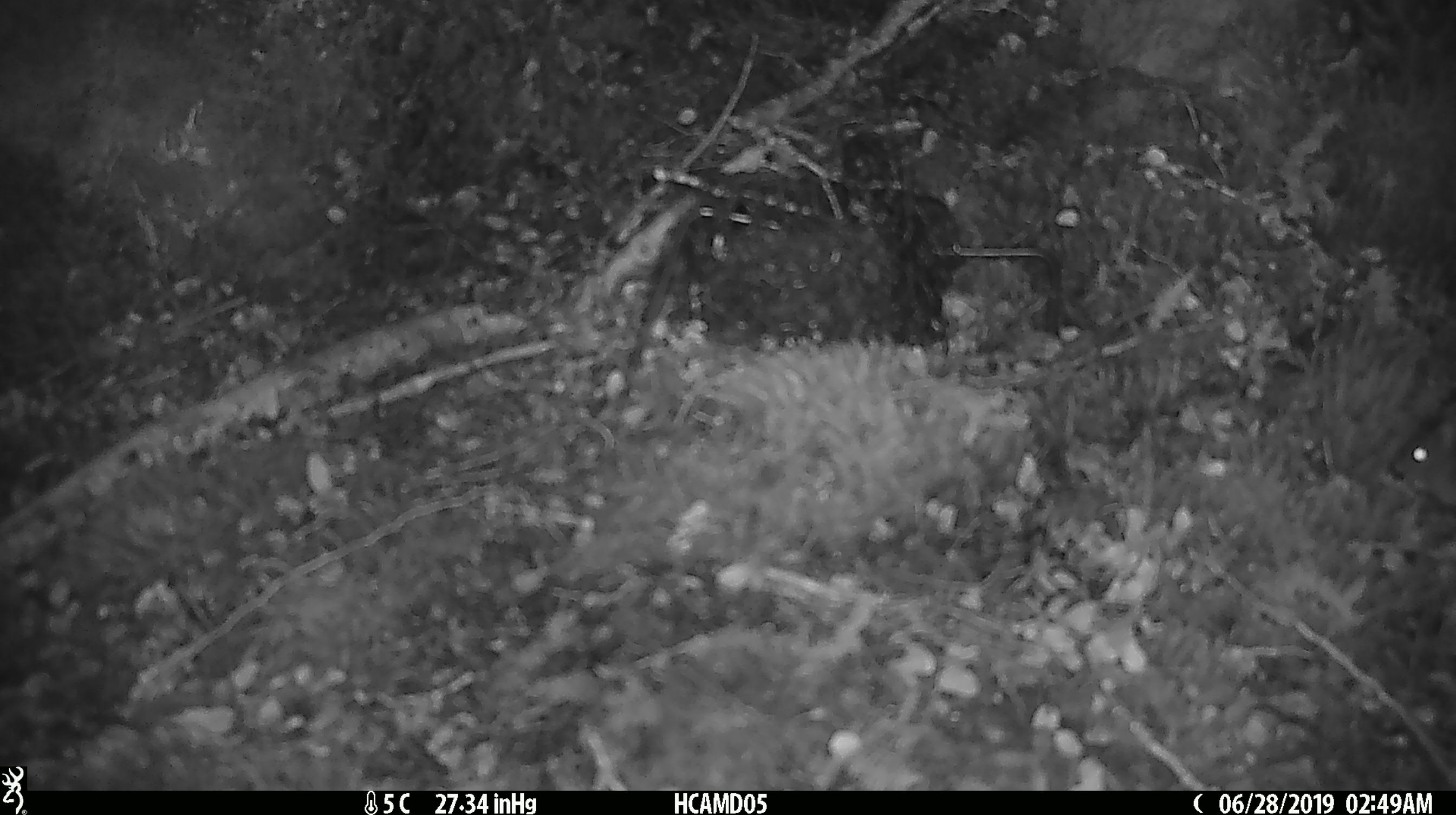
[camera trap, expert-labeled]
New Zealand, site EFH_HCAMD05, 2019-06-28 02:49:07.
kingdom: Animalia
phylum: Chordata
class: Mammalia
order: Rodentia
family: Muridae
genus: Mus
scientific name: Mus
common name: mouse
Mouse (Mus).